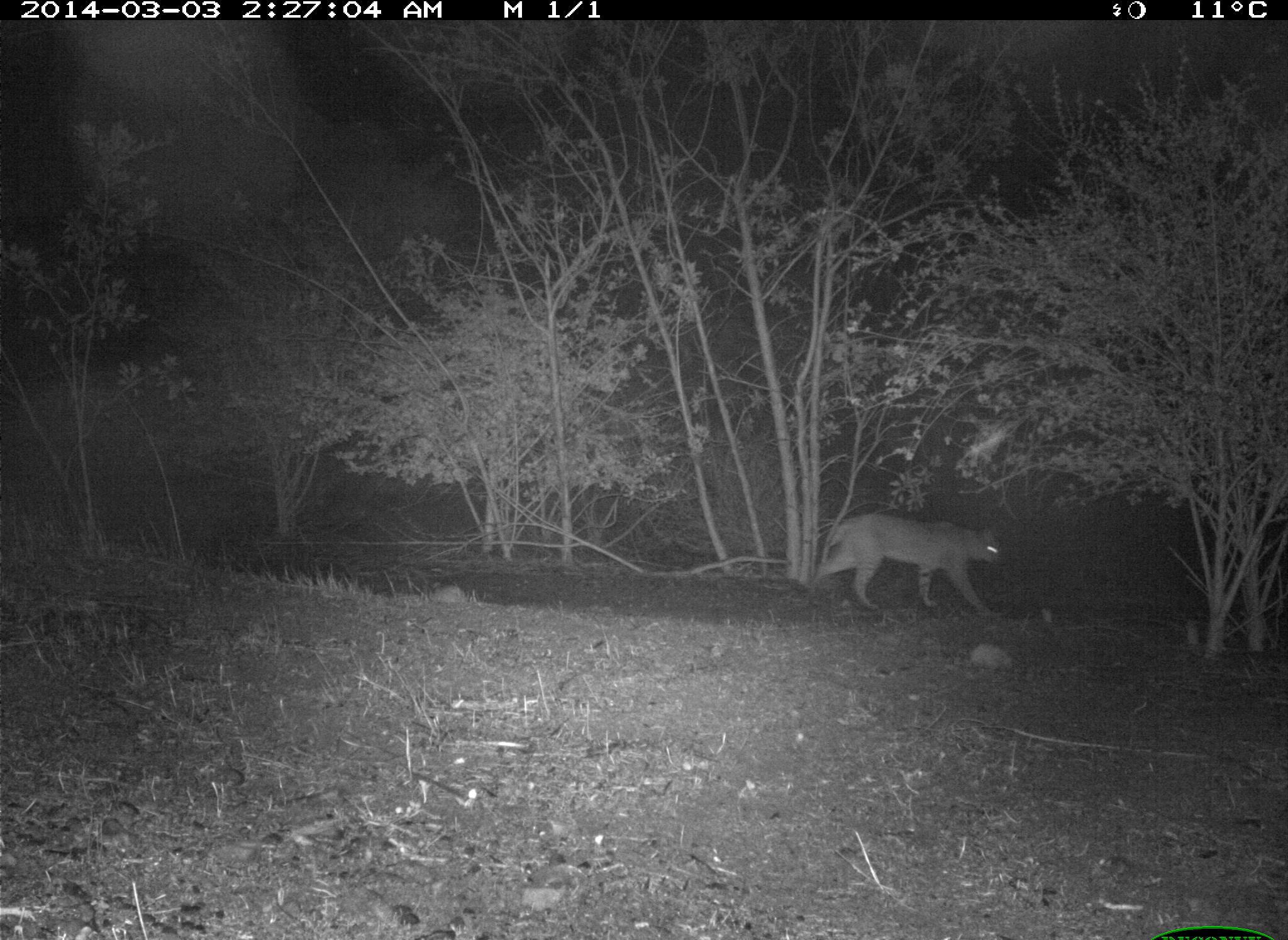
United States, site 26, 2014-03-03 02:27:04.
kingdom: Animalia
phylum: Chordata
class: Mammalia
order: Carnivora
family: Felidae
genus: Lynx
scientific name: Lynx rufus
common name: bobcat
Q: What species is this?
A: Bobcat (Lynx rufus).